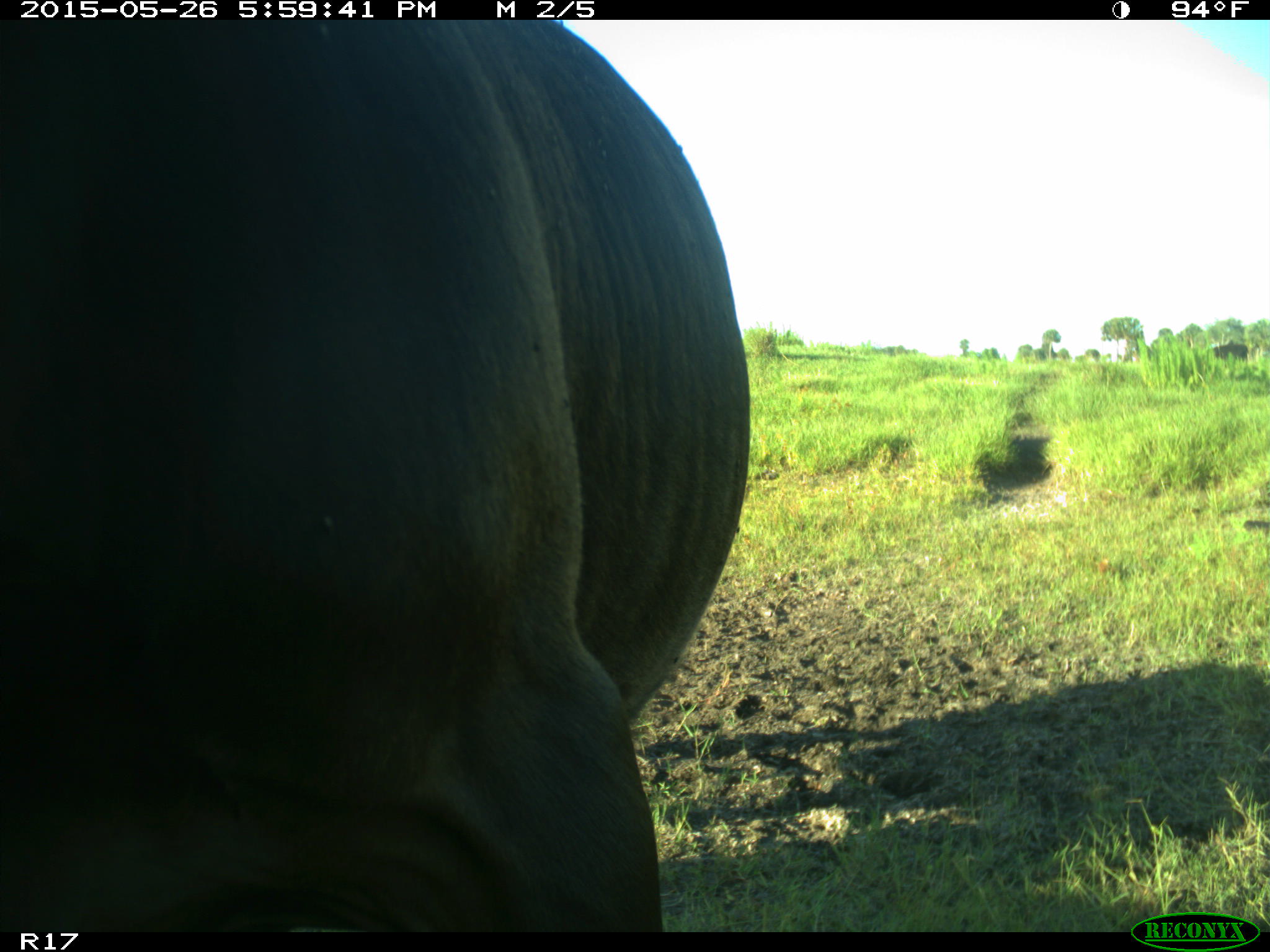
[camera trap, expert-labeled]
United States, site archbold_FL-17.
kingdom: Animalia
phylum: Chordata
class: Mammalia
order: Artiodactyla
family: Bovidae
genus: Bos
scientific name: Bos taurus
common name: domestic cow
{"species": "Bos taurus (domestic cow)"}